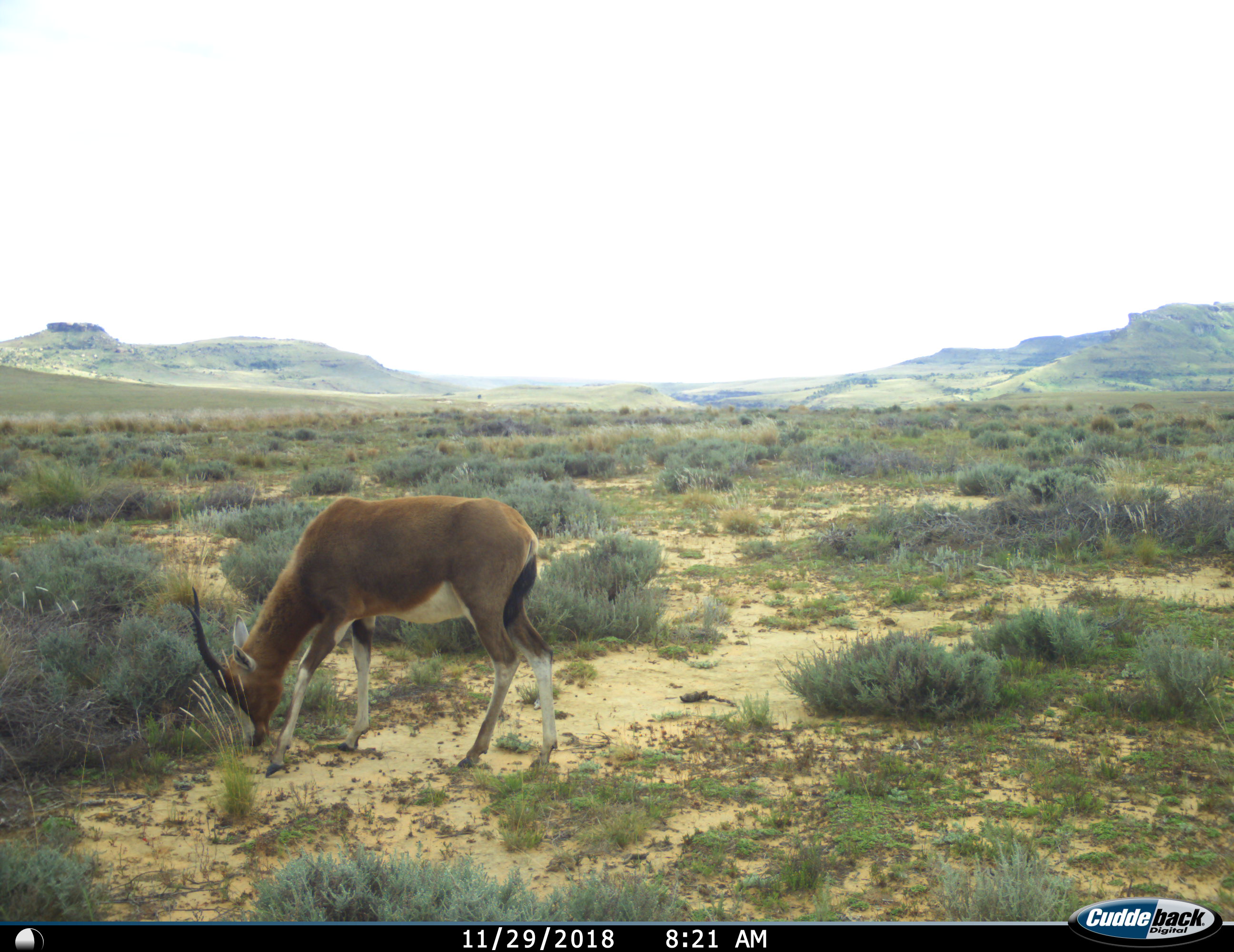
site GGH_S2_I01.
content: unidentified animal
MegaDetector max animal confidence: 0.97